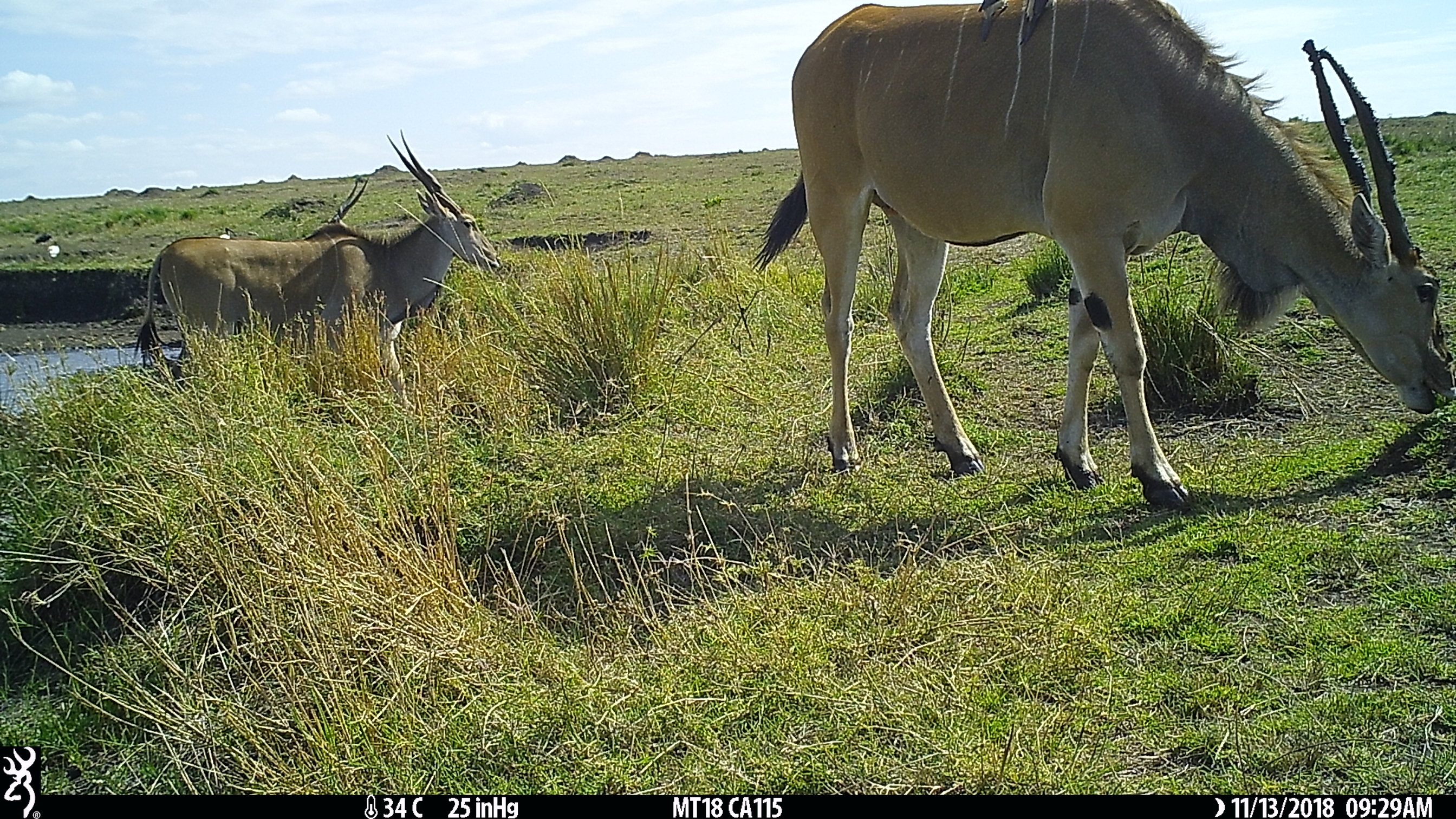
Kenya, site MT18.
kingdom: Animalia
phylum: Chordata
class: Mammalia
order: Artiodactyla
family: Bovidae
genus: Tragelaphus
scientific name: Tragelaphus oryx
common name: eland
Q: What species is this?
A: Eland (Tragelaphus oryx).